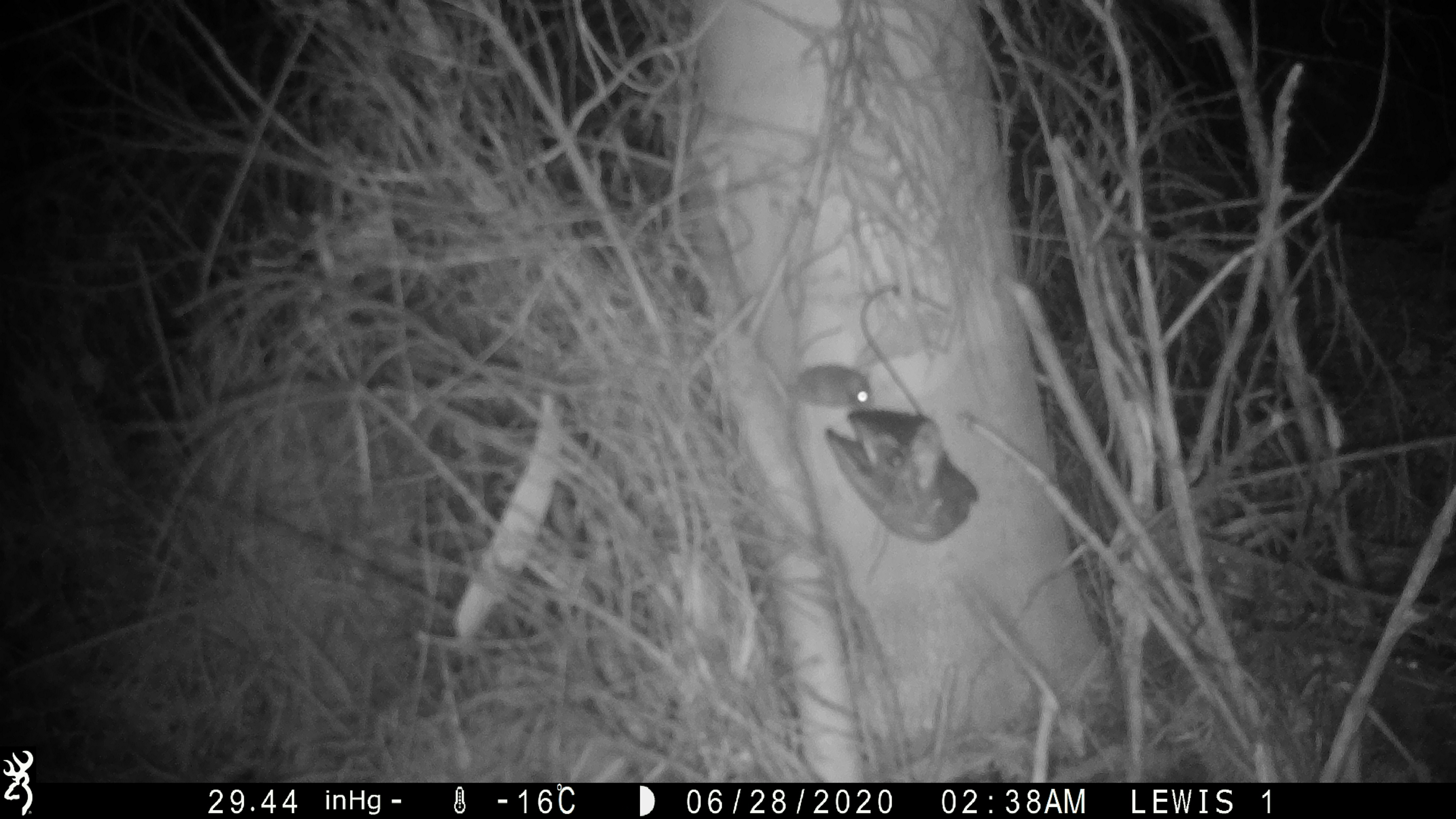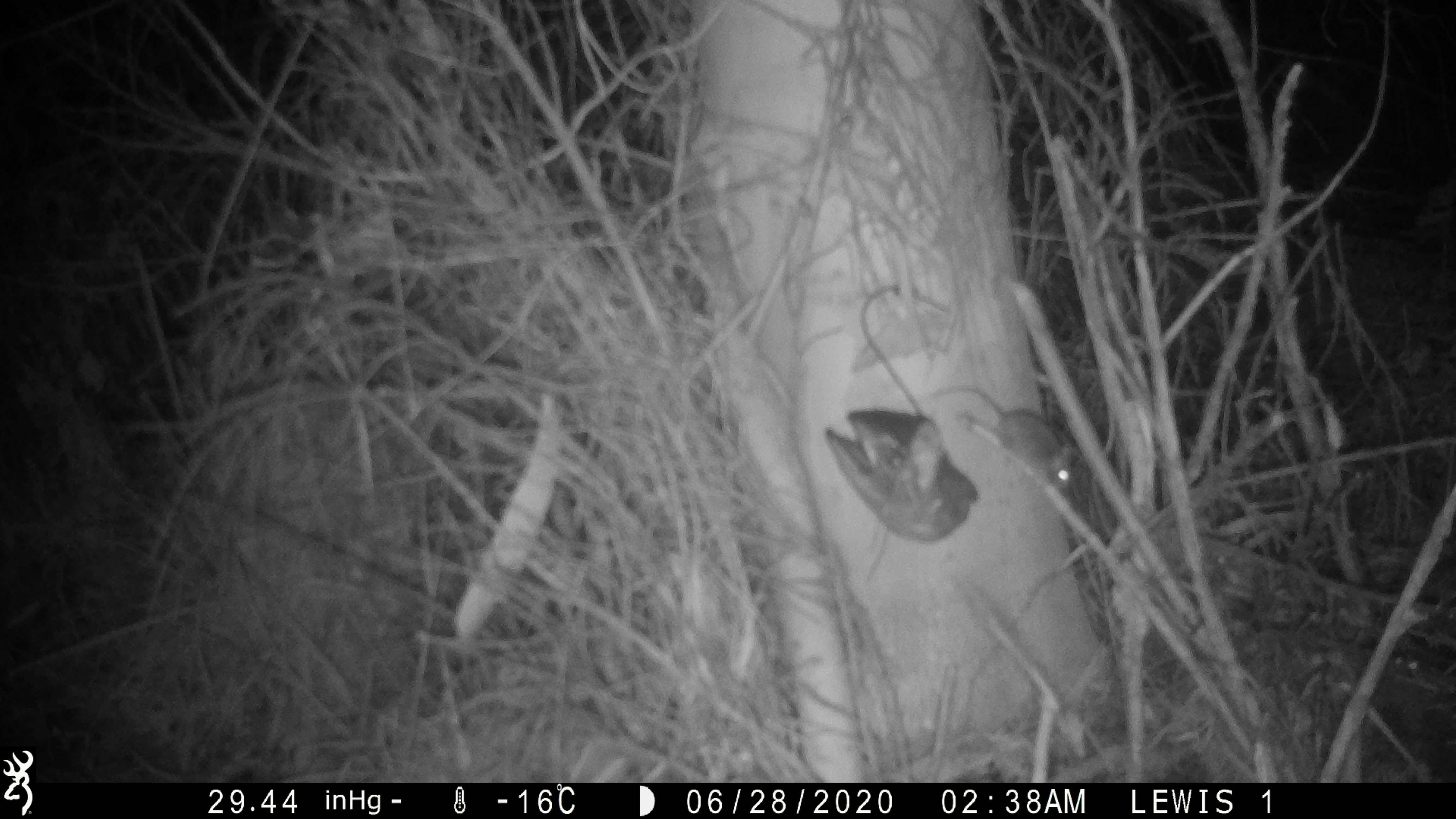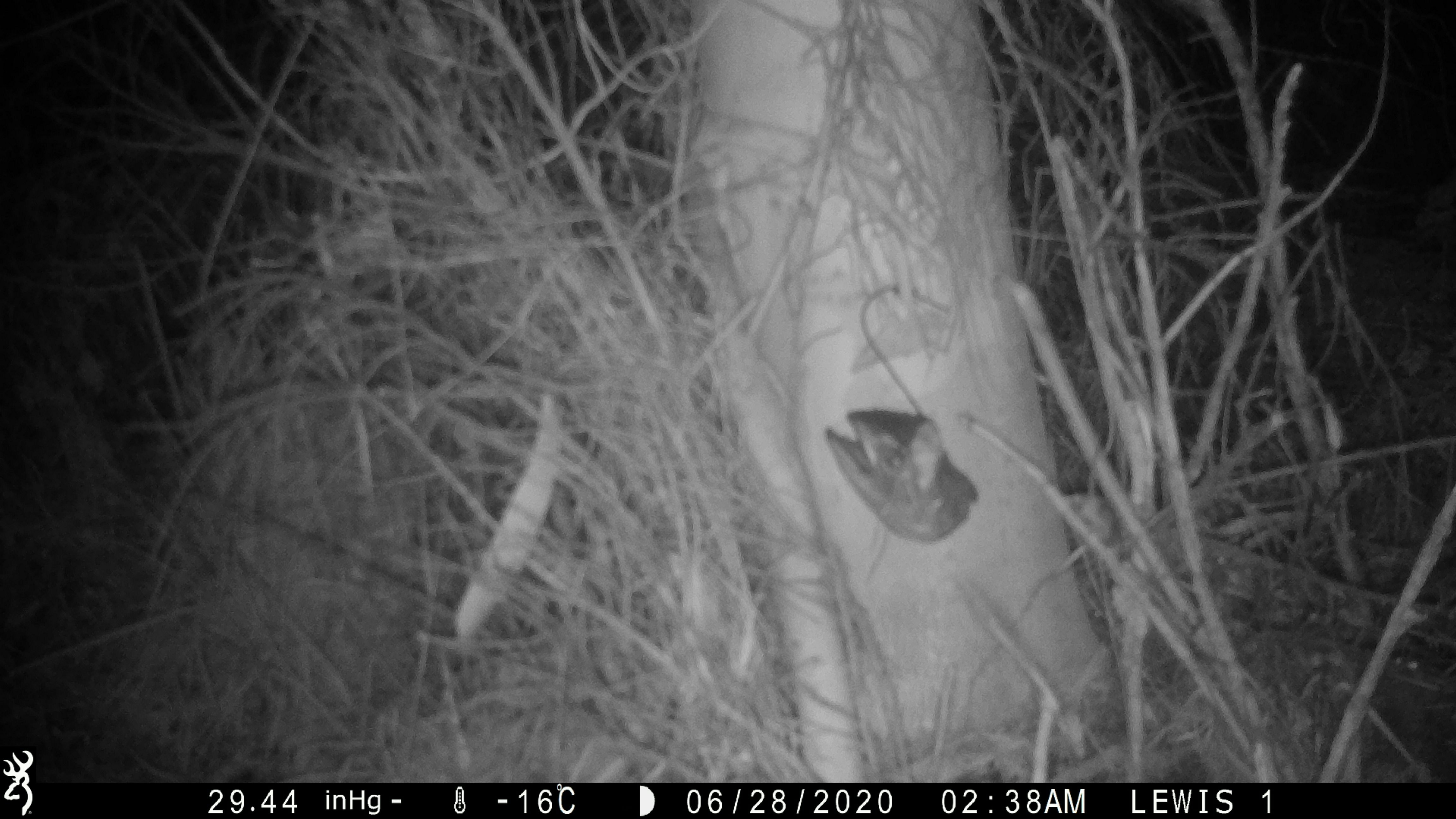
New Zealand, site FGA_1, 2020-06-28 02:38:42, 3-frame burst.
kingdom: Animalia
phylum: Chordata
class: Mammalia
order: Rodentia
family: Muridae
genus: Mus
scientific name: Mus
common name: mouse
Mouse (Mus).